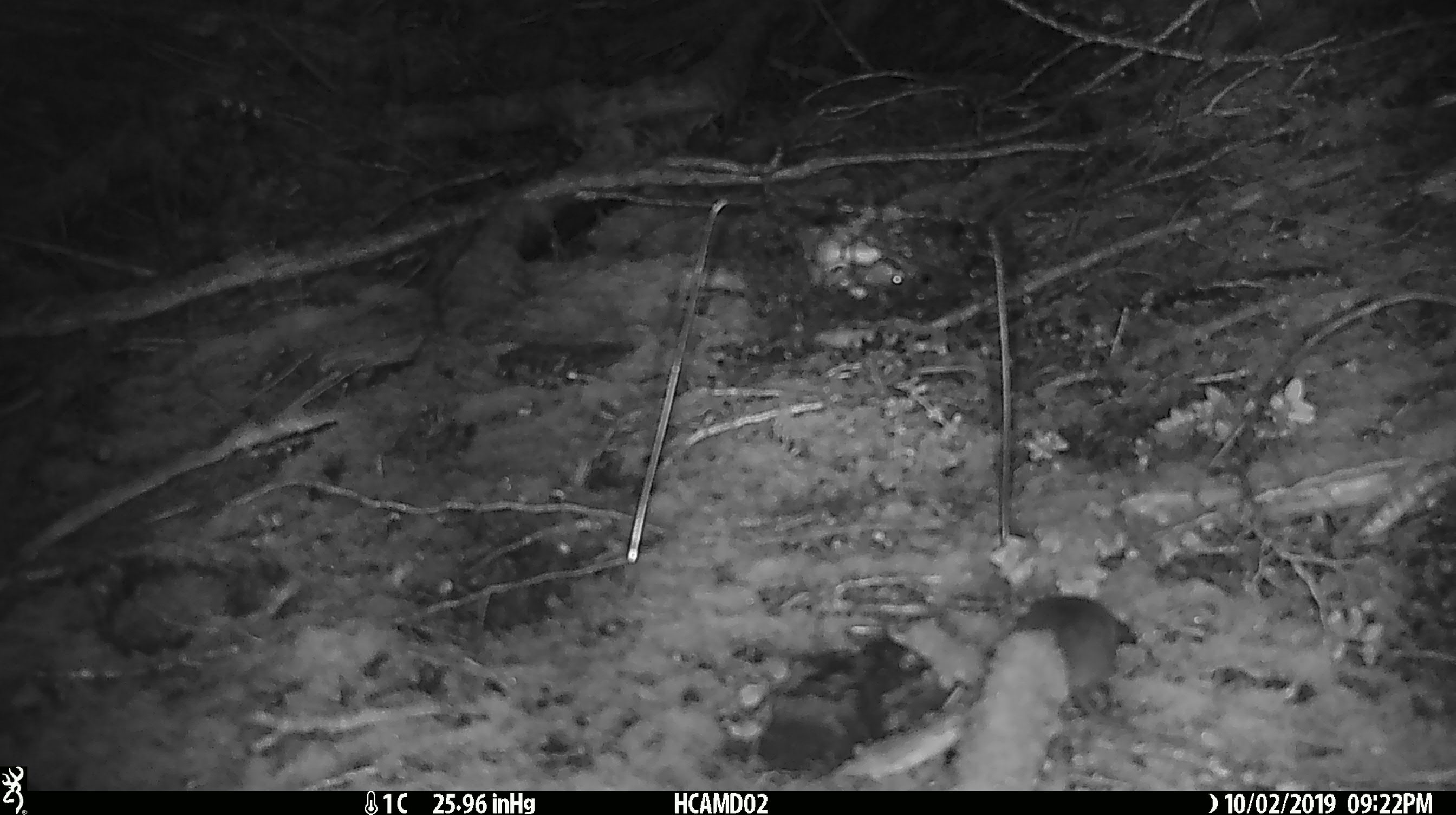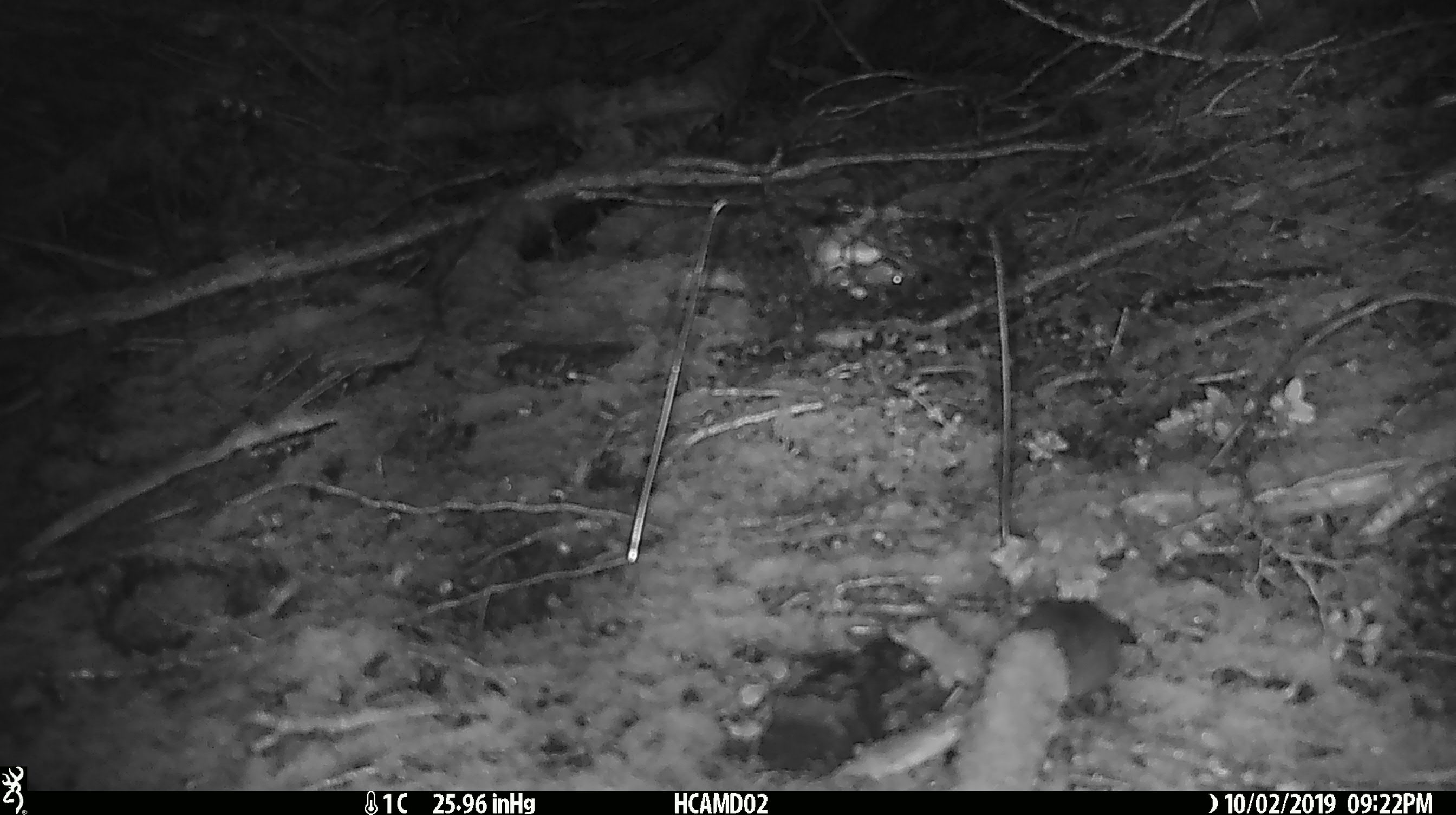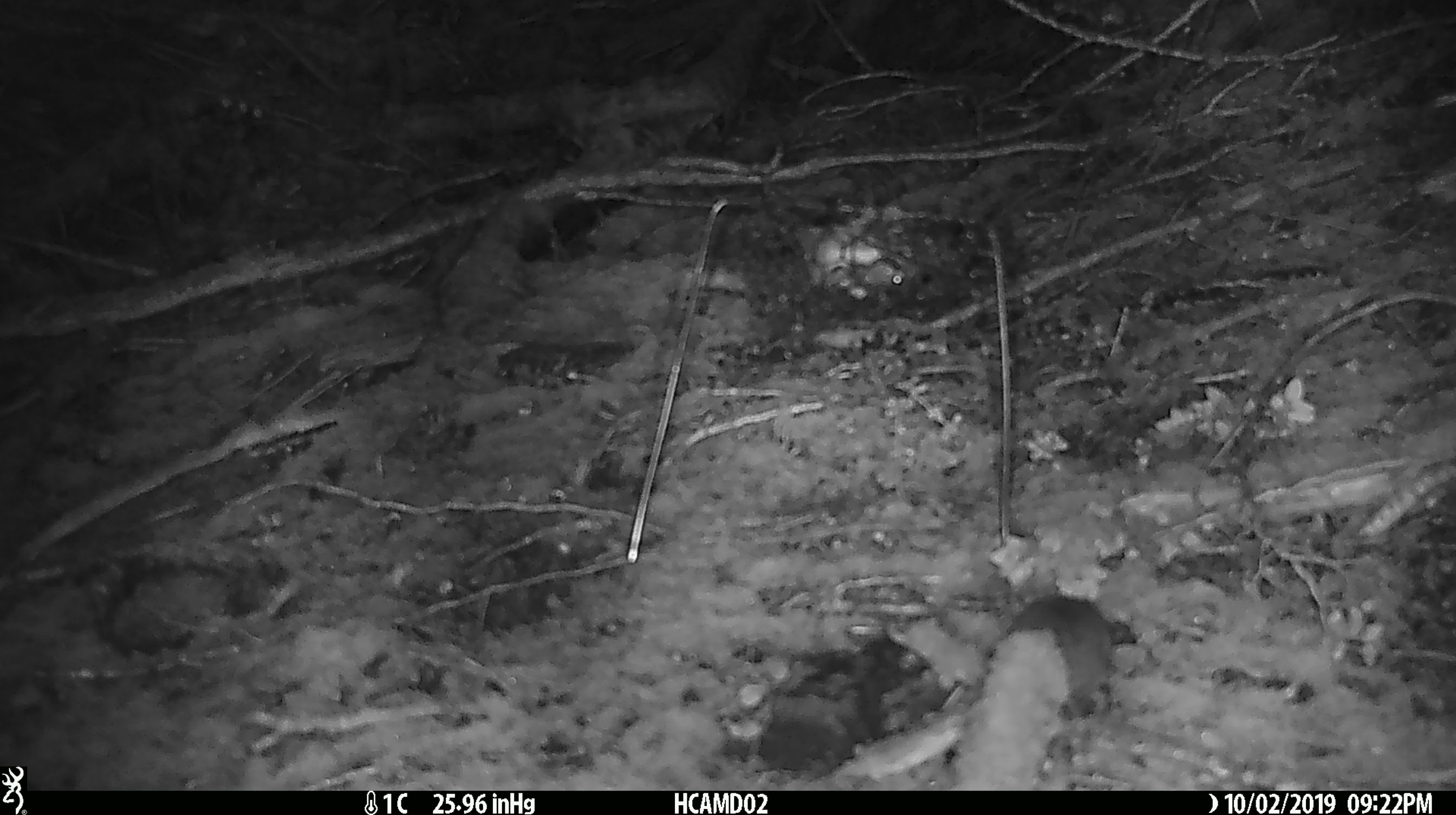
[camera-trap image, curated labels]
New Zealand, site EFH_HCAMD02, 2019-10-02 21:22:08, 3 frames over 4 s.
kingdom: Animalia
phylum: Chordata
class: Mammalia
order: Rodentia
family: Muridae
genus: Mus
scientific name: Mus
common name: mouse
Mouse (Mus).